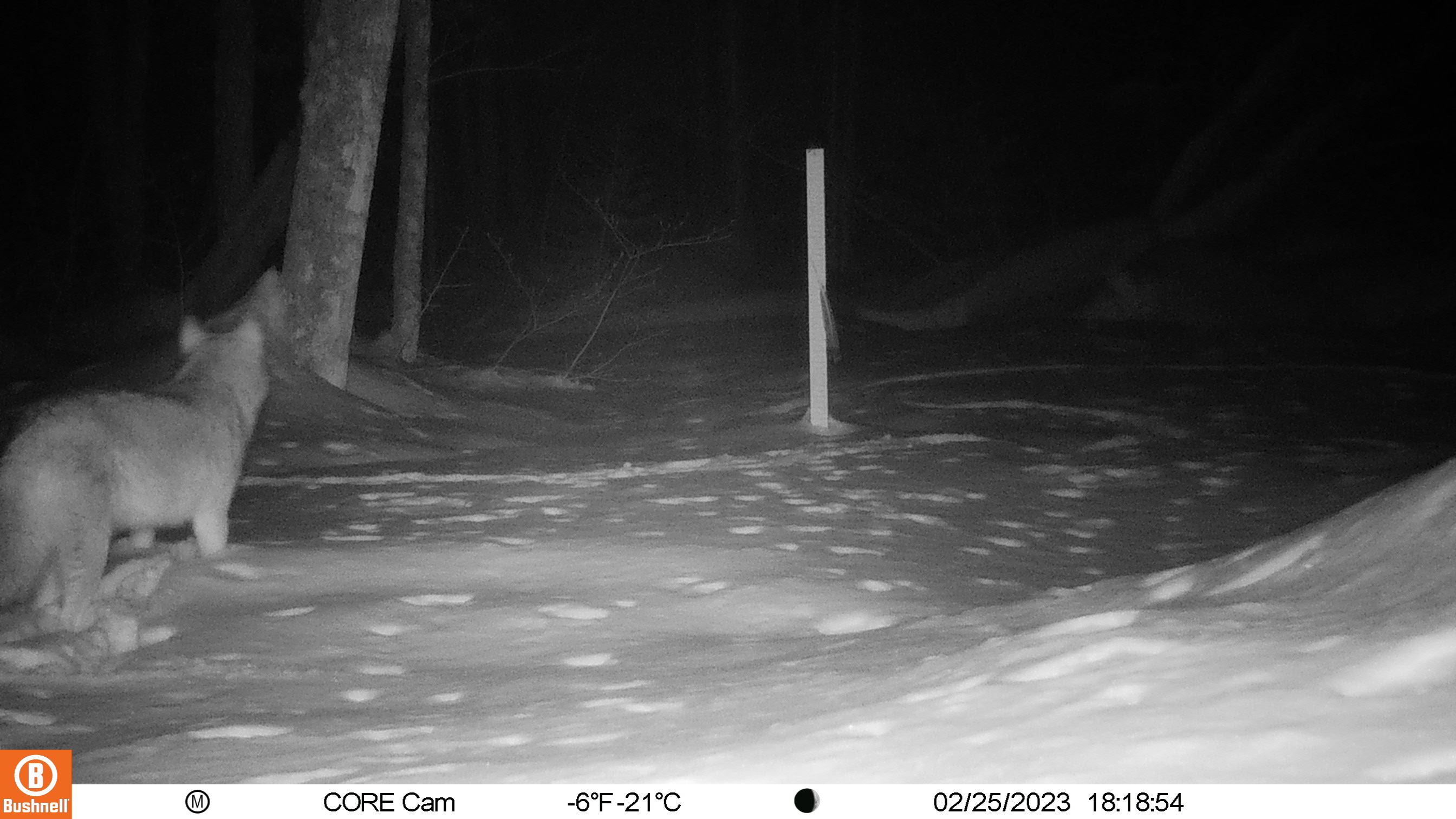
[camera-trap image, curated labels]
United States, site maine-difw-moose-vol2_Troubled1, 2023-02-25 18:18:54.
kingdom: Animalia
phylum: Chordata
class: Mammalia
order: Carnivora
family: Canidae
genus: Canis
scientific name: Canis latrans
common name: coyote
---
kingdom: Animalia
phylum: Chordata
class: Mammalia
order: Carnivora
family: Canidae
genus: Urocyon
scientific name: Urocyon cinereoargenteus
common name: gray fox